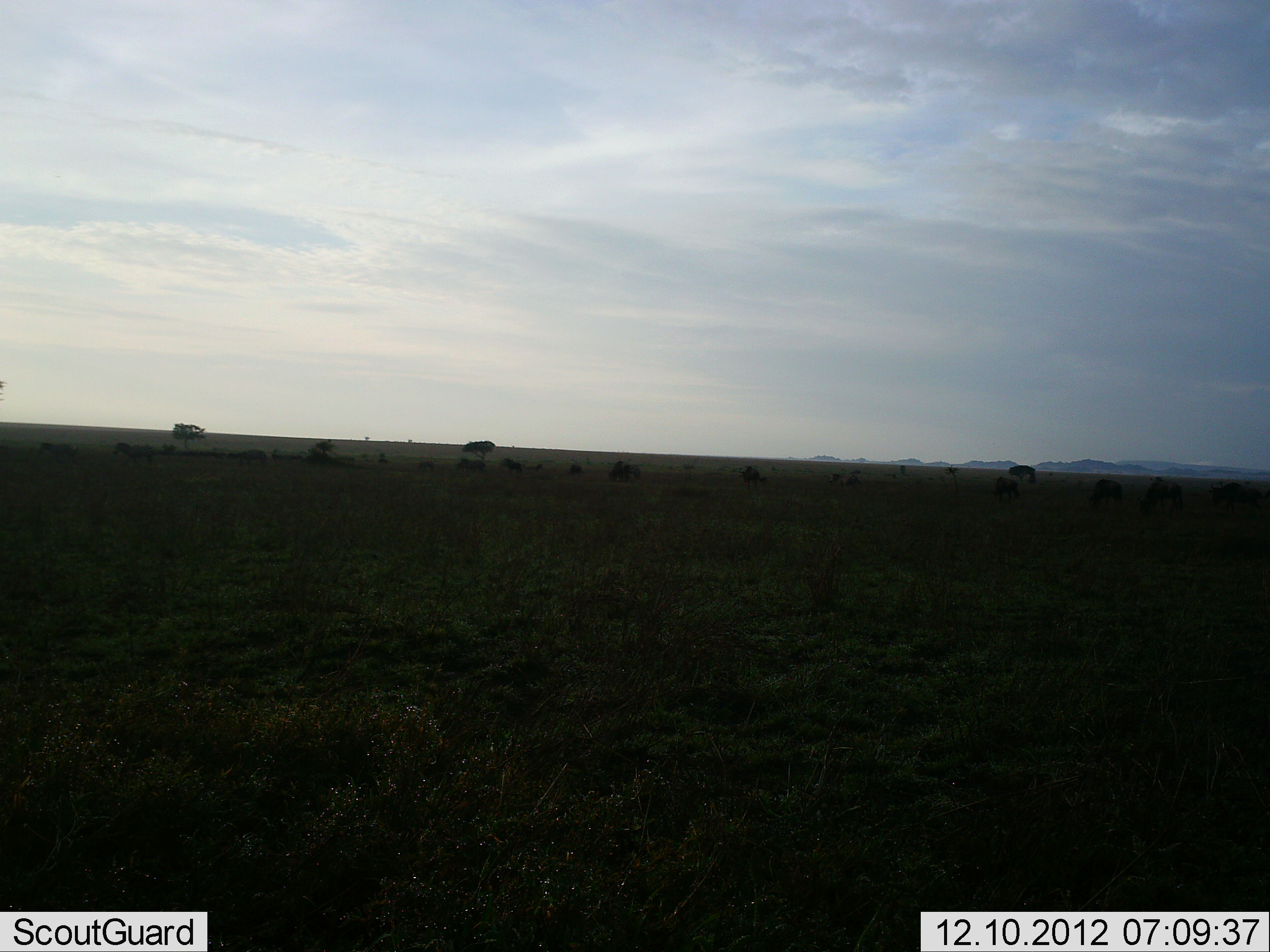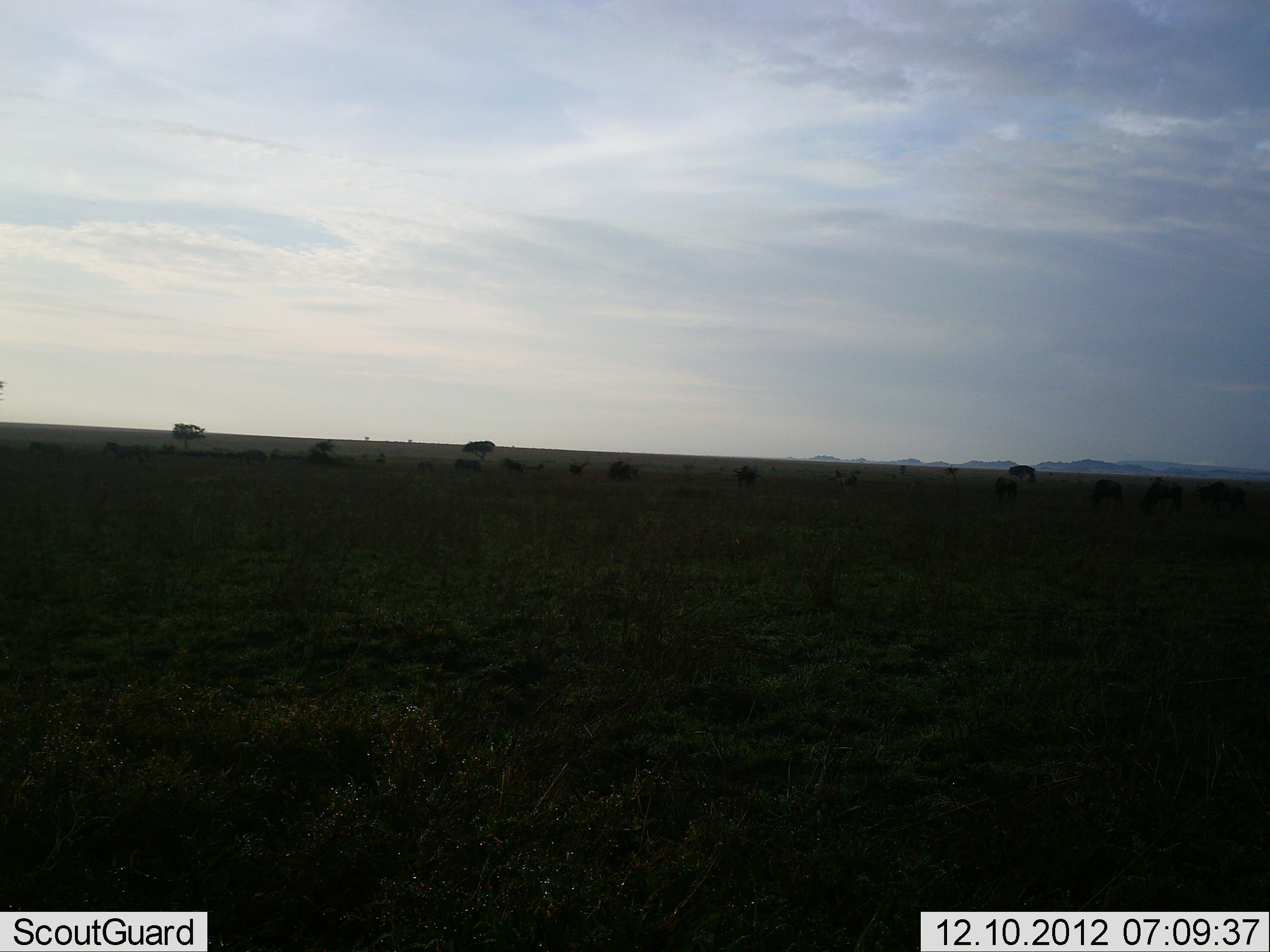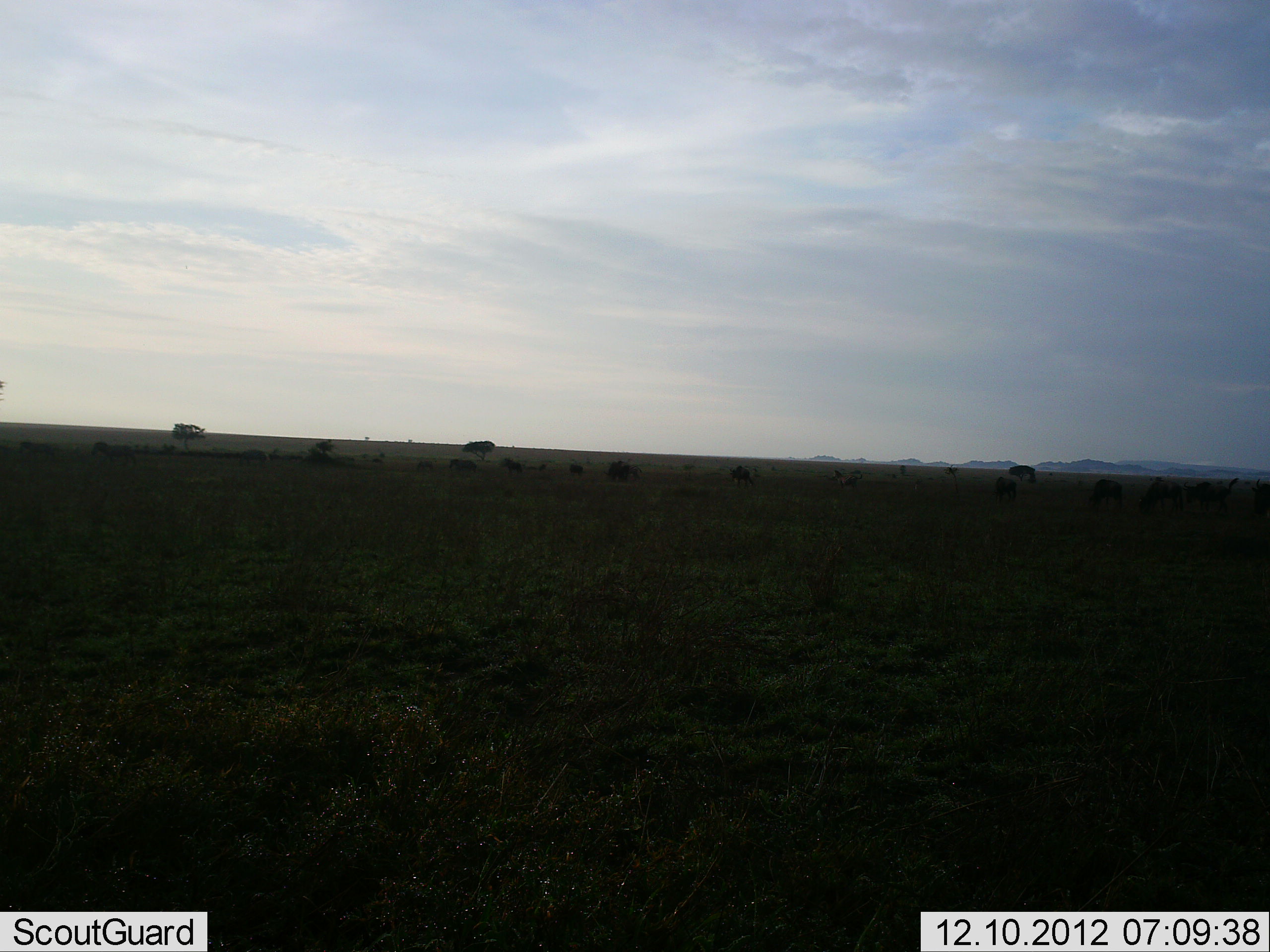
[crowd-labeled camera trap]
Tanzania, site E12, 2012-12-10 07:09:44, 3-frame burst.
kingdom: Animalia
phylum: Chordata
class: Mammalia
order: Artiodactyla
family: Bovidae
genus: Connochaetes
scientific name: Connochaetes taurinus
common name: blue wildebeest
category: wildebeest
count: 11-50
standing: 36%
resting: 0%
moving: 73%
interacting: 0%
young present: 0%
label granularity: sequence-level